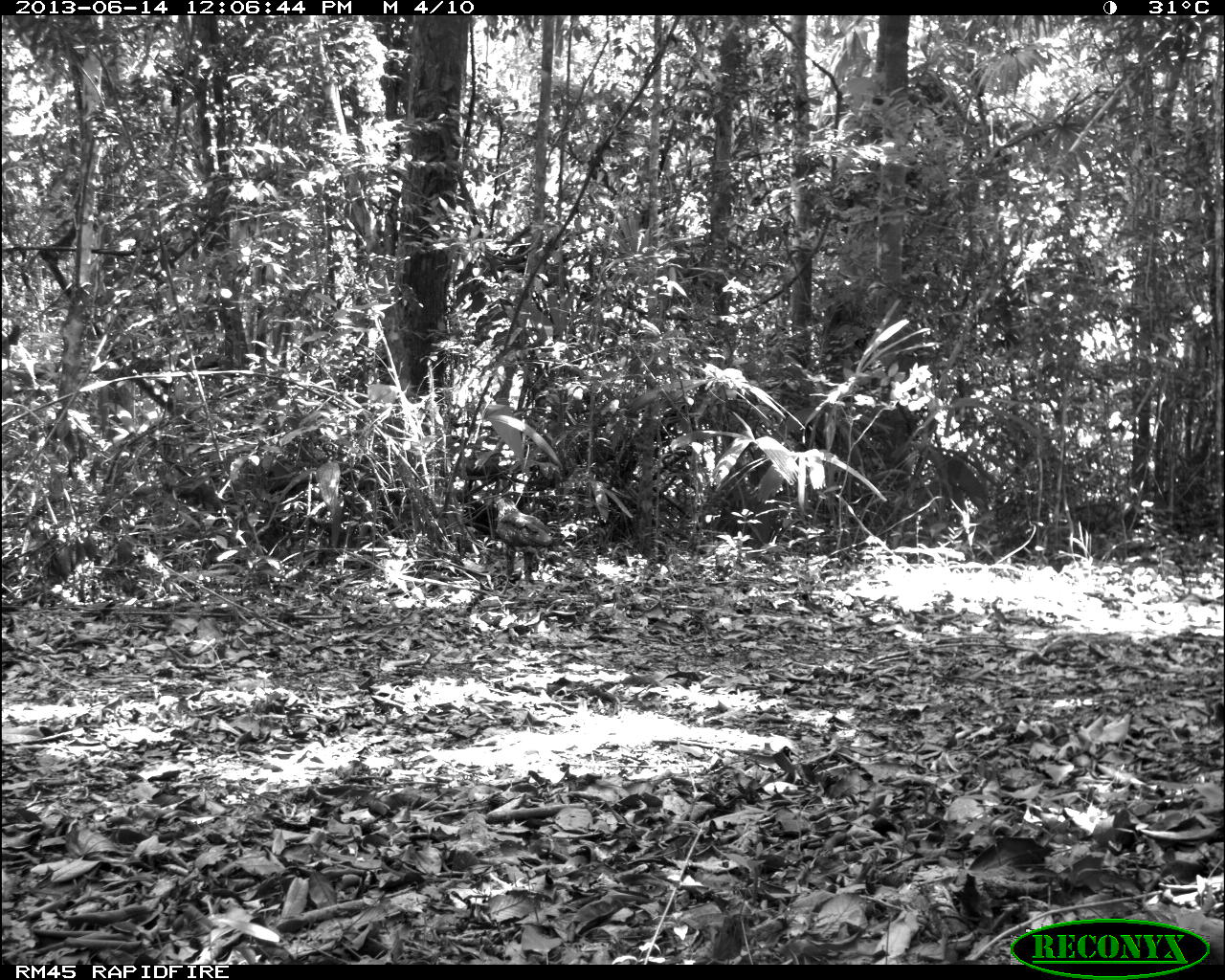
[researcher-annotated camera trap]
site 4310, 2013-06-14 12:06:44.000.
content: unidentified animal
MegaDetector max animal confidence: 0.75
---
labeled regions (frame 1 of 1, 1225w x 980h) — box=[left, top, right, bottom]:
unknown: box=[492, 496, 552, 600]